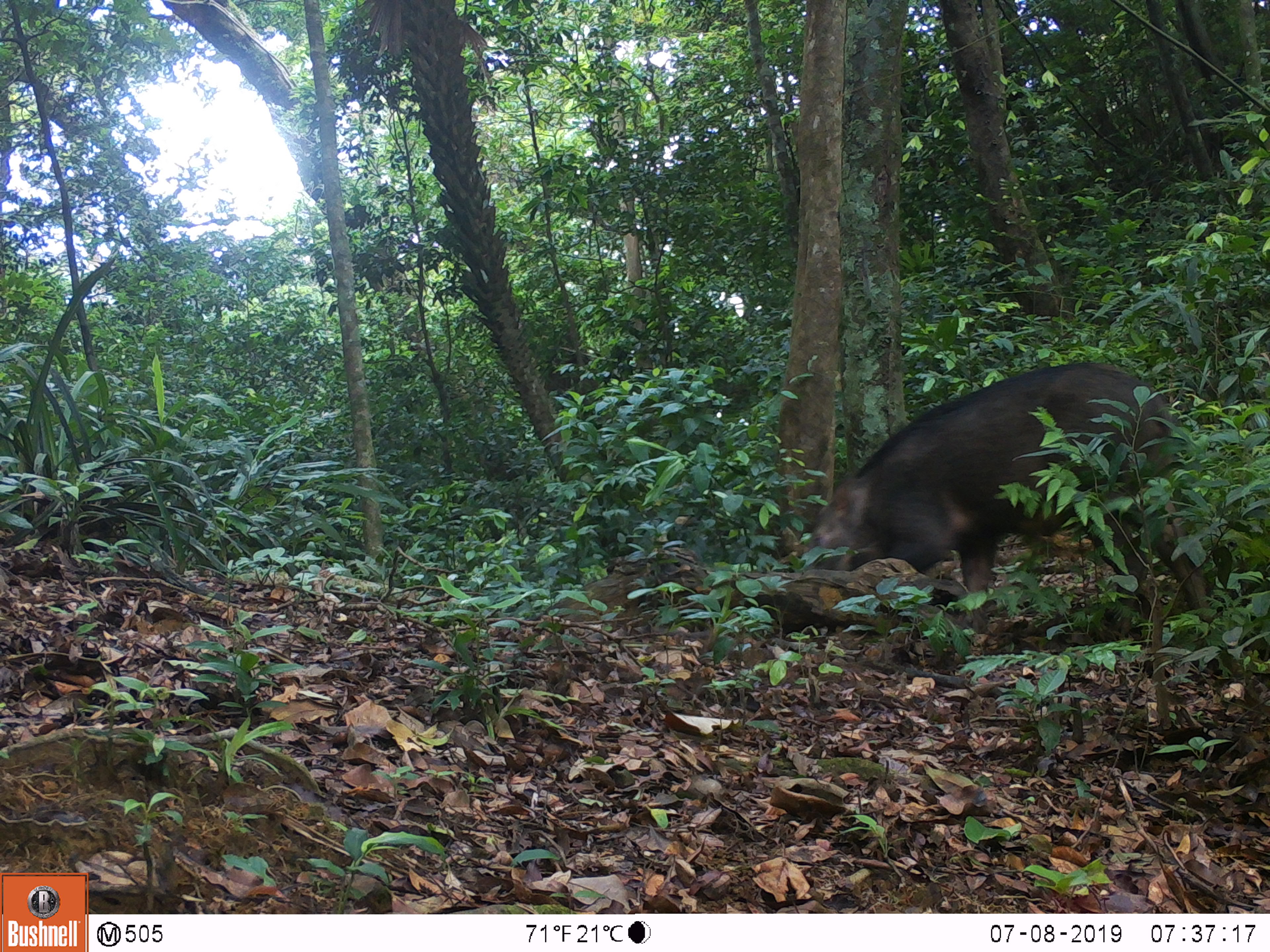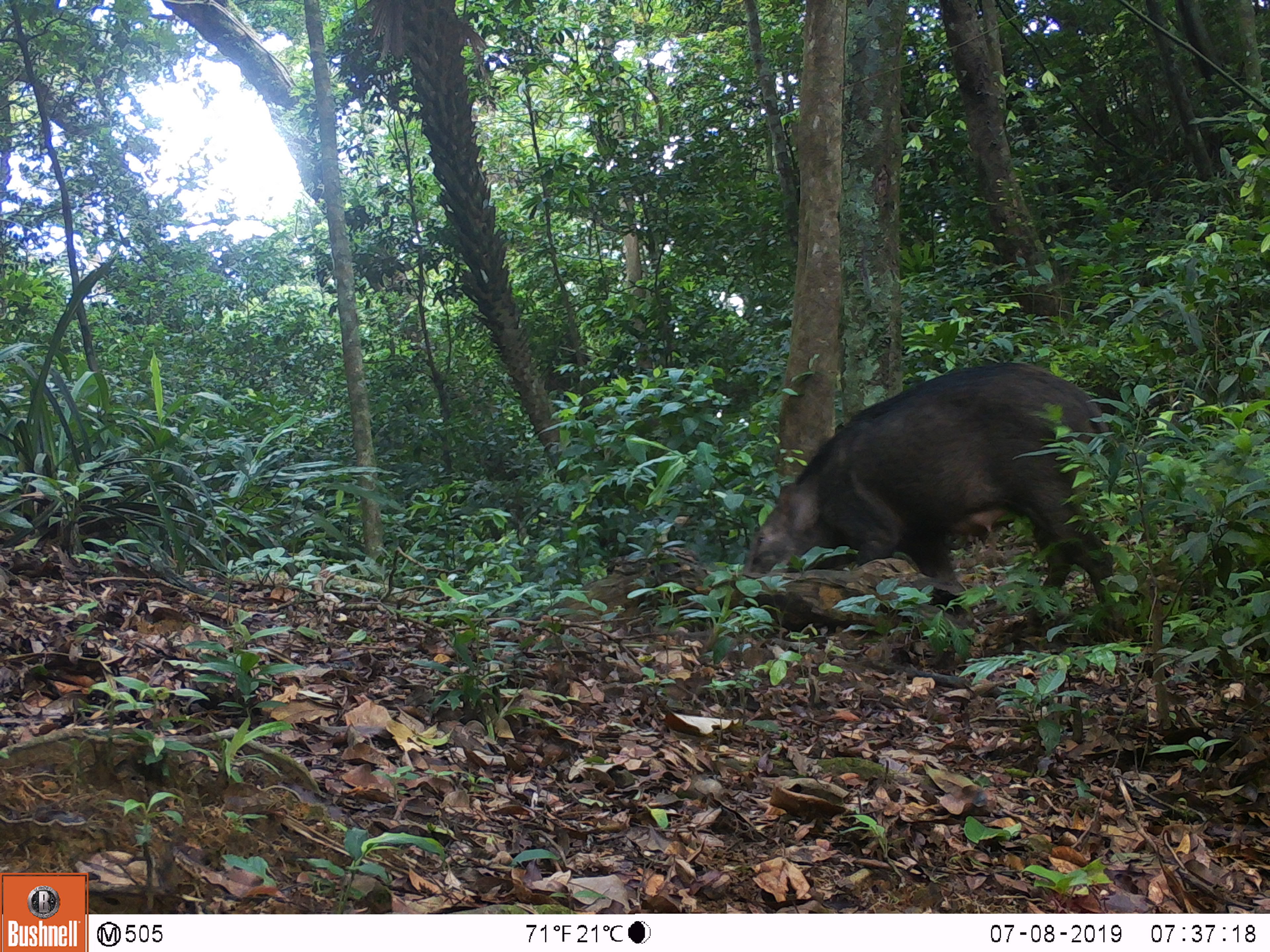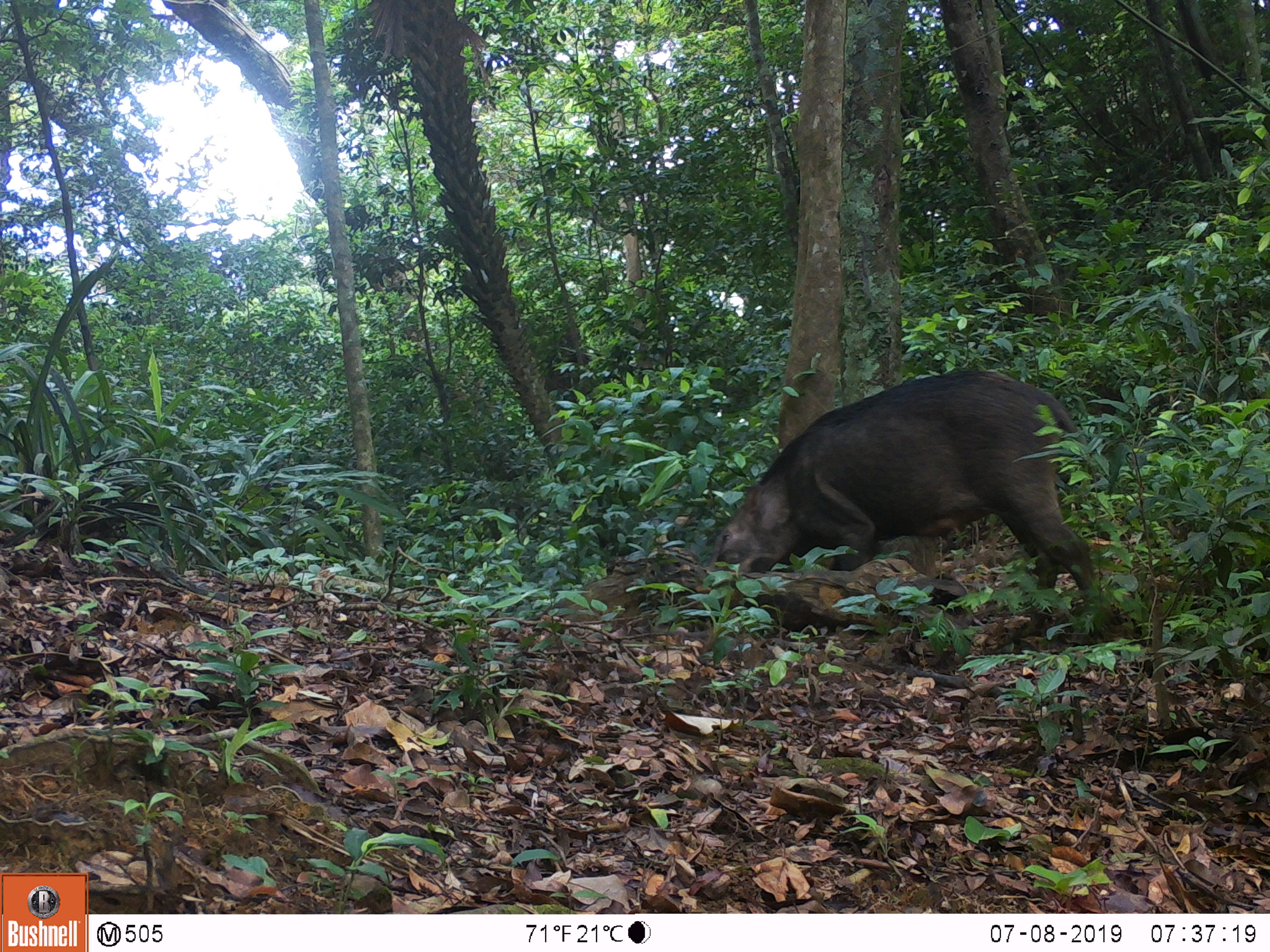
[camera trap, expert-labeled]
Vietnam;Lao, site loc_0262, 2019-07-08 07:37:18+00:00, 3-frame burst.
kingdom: Animalia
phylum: Chordata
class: Mammalia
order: Artiodactyla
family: Suidae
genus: Sus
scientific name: Sus scrofa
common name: eurasian wild pig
Eurasian wild pig (Sus scrofa). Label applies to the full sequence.